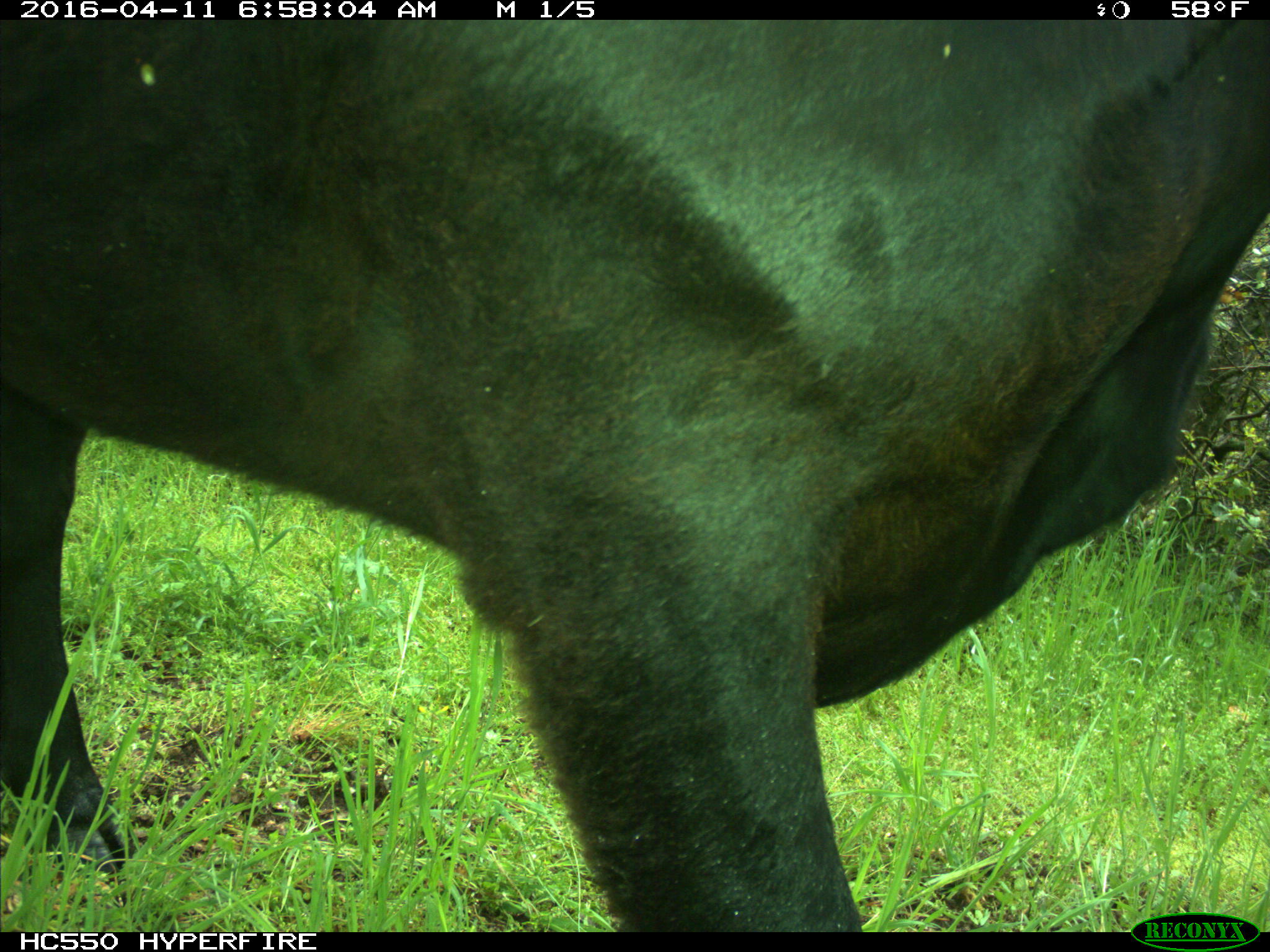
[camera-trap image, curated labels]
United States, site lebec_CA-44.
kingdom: Animalia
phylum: Chordata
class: Mammalia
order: Artiodactyla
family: Bovidae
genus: Bos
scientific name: Bos taurus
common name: domestic cow